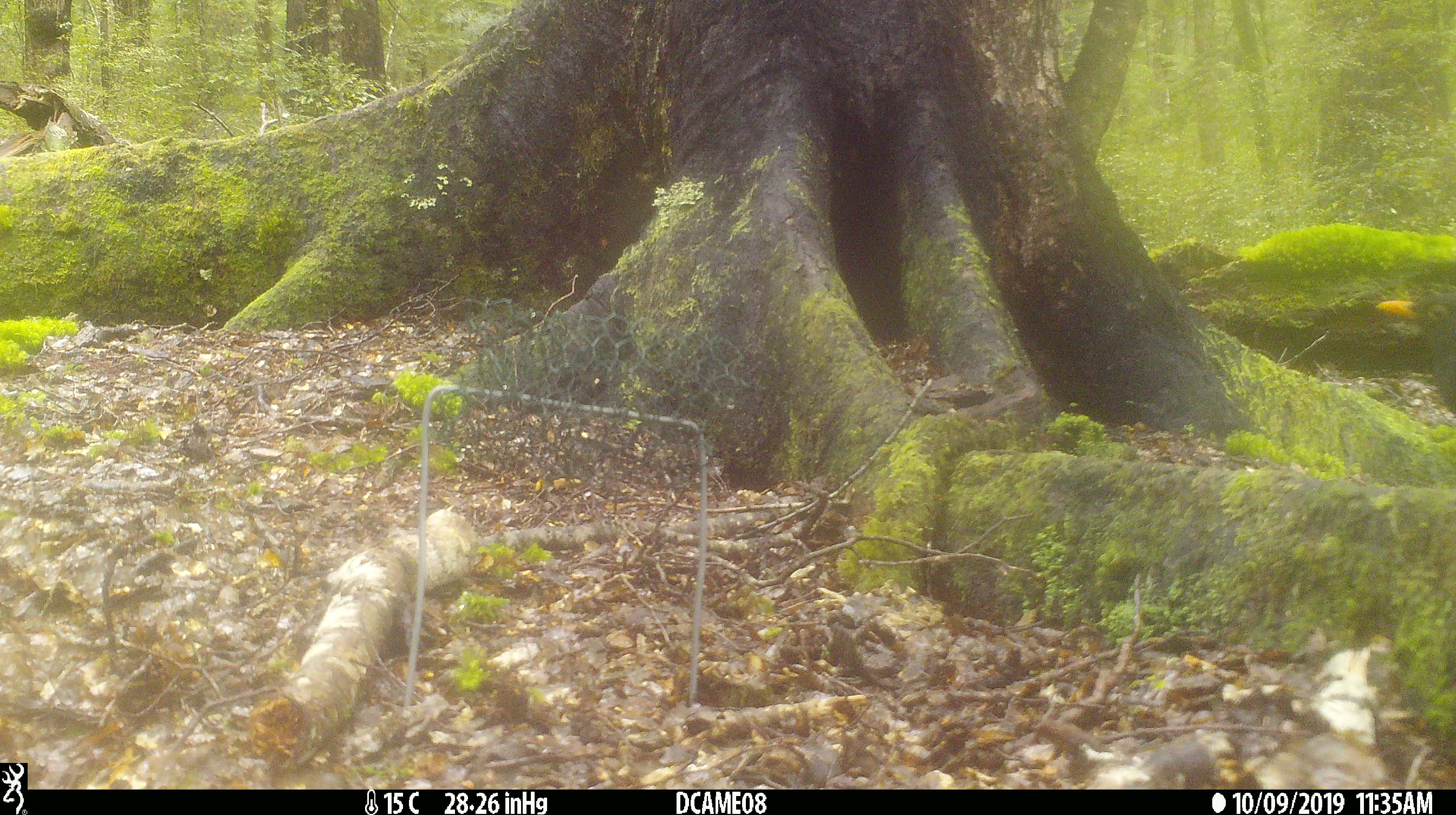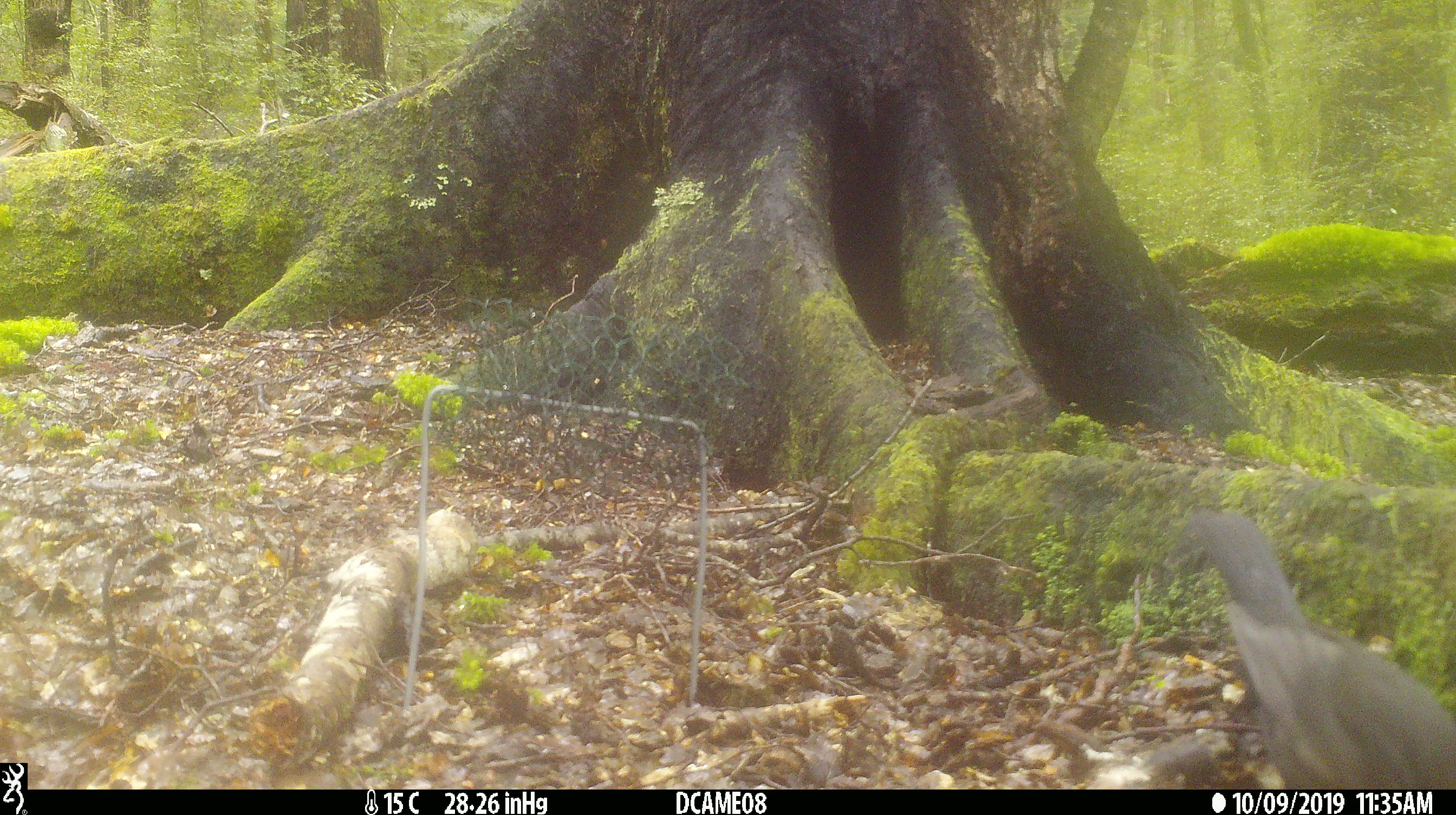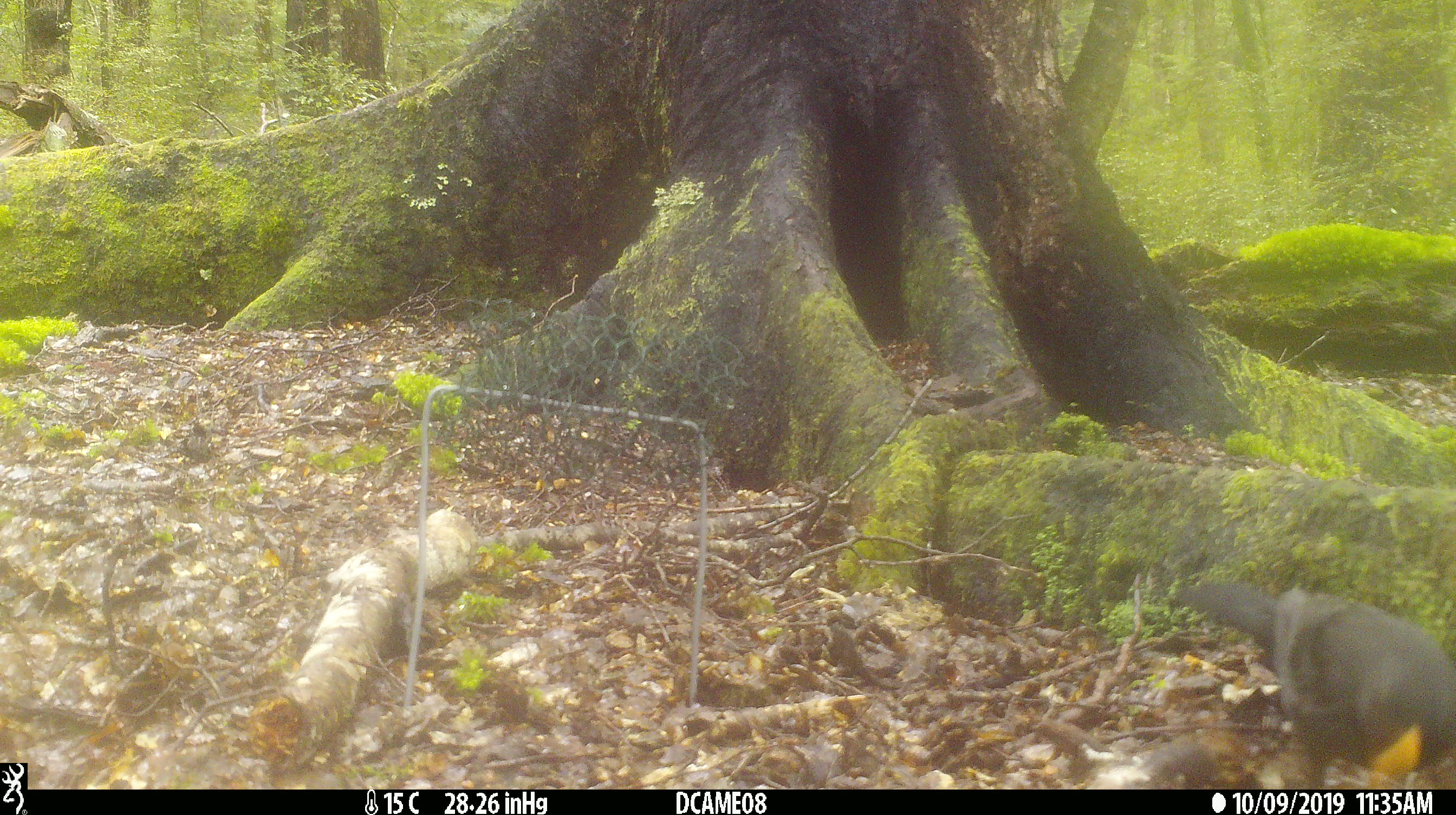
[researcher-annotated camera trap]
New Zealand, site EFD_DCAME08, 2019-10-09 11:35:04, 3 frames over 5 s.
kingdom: Animalia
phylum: Chordata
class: Aves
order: Passeriformes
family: Turdidae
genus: Turdus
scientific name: Turdus merula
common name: eurasian blackbird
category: blackbird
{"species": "blackbird (eurasian blackbird) (Turdus merula)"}